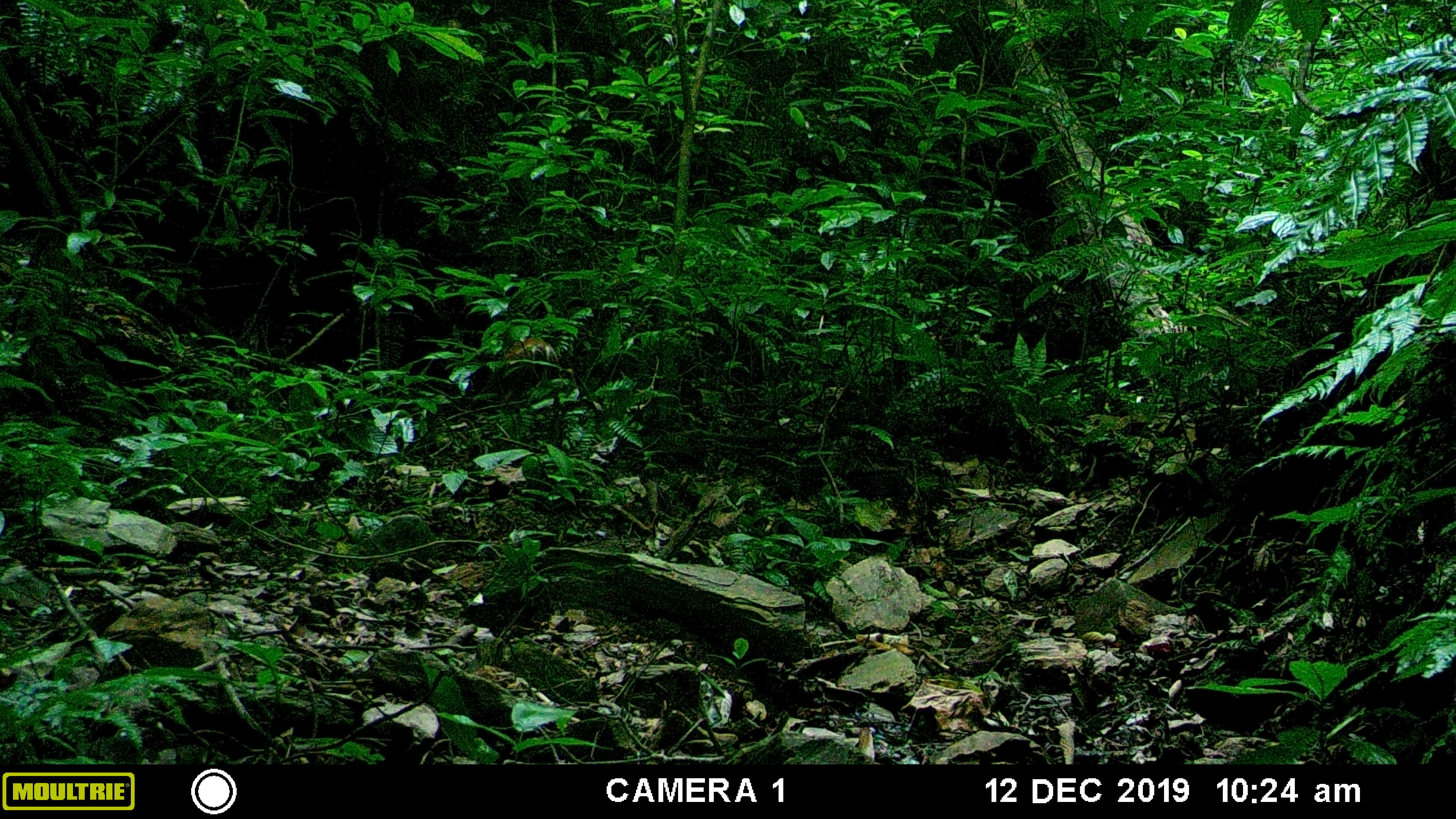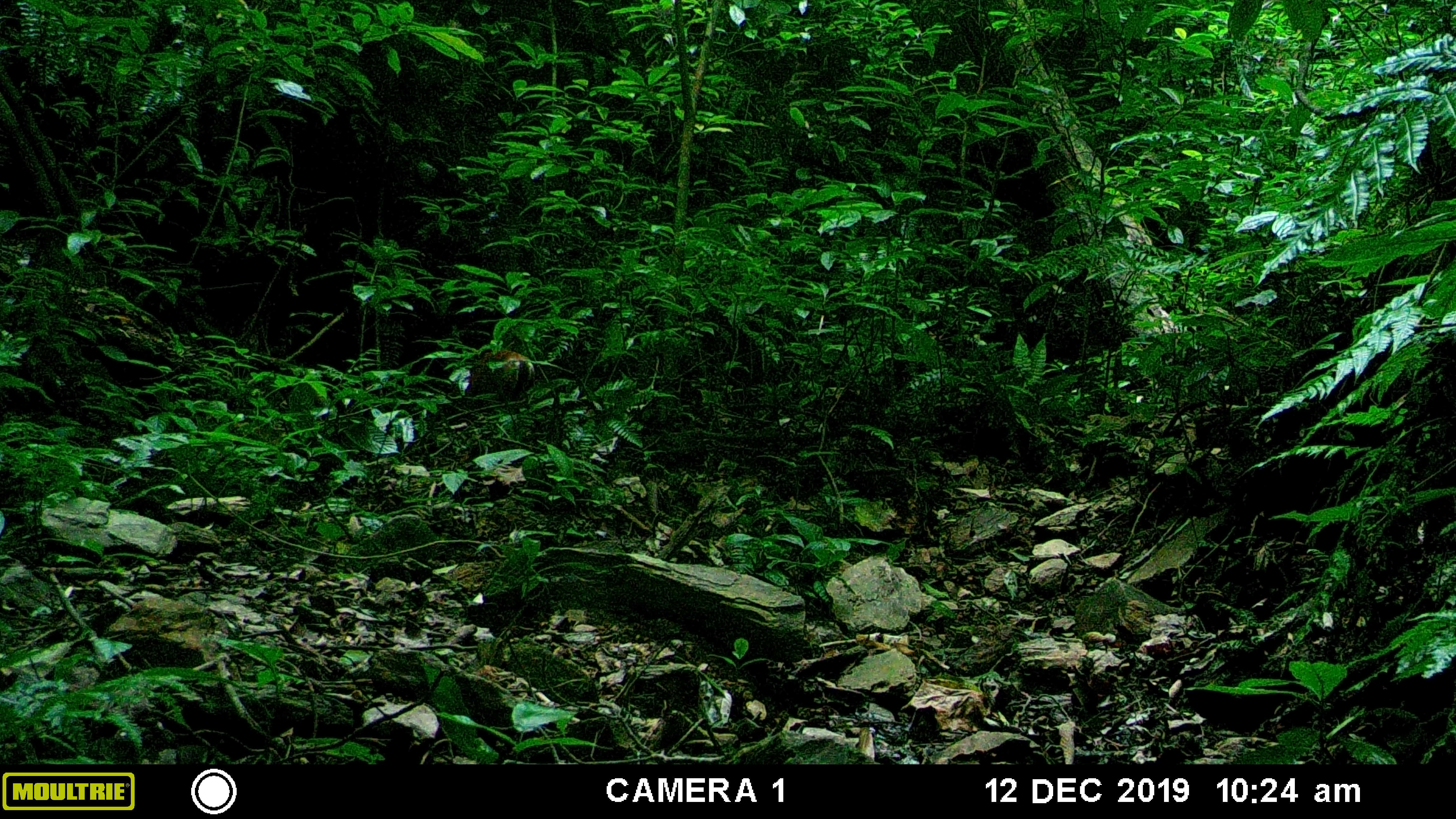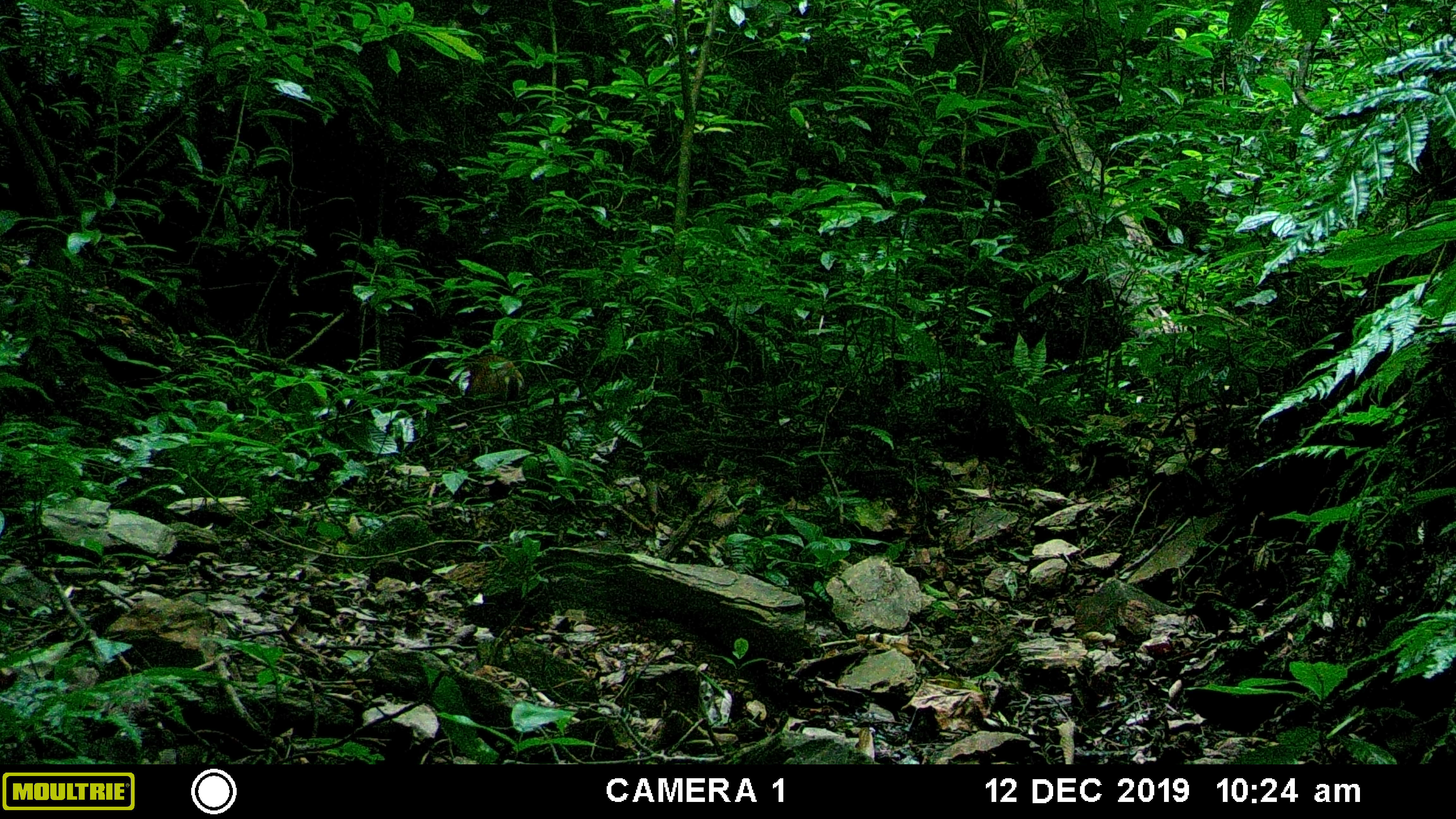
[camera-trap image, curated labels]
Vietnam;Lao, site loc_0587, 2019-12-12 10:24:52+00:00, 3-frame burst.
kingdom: Animalia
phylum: Chordata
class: Mammalia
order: Artiodactyla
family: Cervidae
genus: Muntiacus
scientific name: Muntiacus muntjak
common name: red muntjac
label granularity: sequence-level